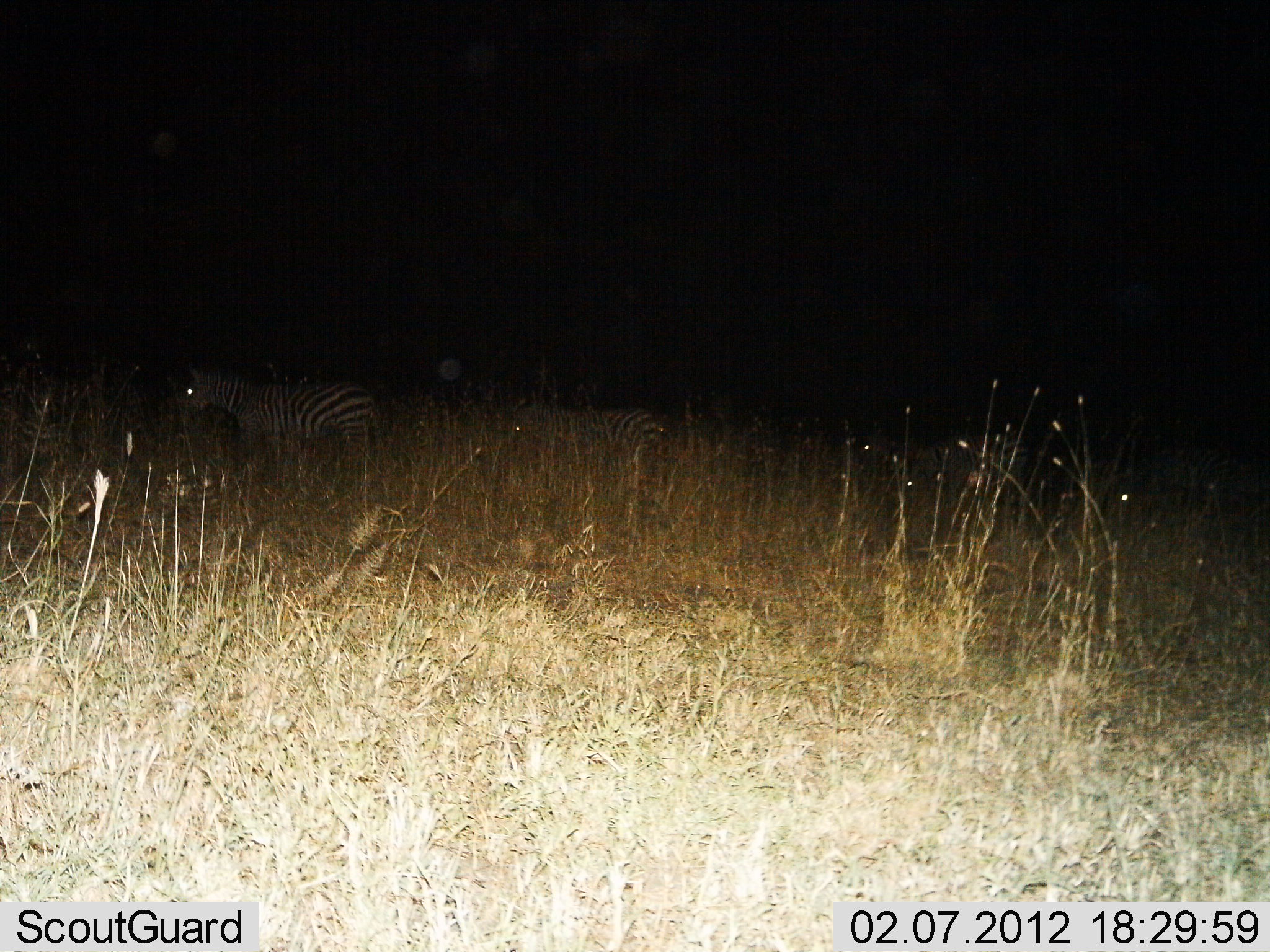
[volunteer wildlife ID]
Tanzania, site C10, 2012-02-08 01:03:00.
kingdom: Animalia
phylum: Chordata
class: Mammalia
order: Perissodactyla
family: Equidae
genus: Equus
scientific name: Equus quagga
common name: plains zebra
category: zebra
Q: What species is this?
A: Zebra (plains zebra) (Equus quagga).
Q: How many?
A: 2.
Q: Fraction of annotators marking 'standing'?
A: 75%.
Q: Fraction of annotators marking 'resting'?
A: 14%.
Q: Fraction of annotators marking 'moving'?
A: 14%.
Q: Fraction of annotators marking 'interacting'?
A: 0%.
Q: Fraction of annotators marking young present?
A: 0%.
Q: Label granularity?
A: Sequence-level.